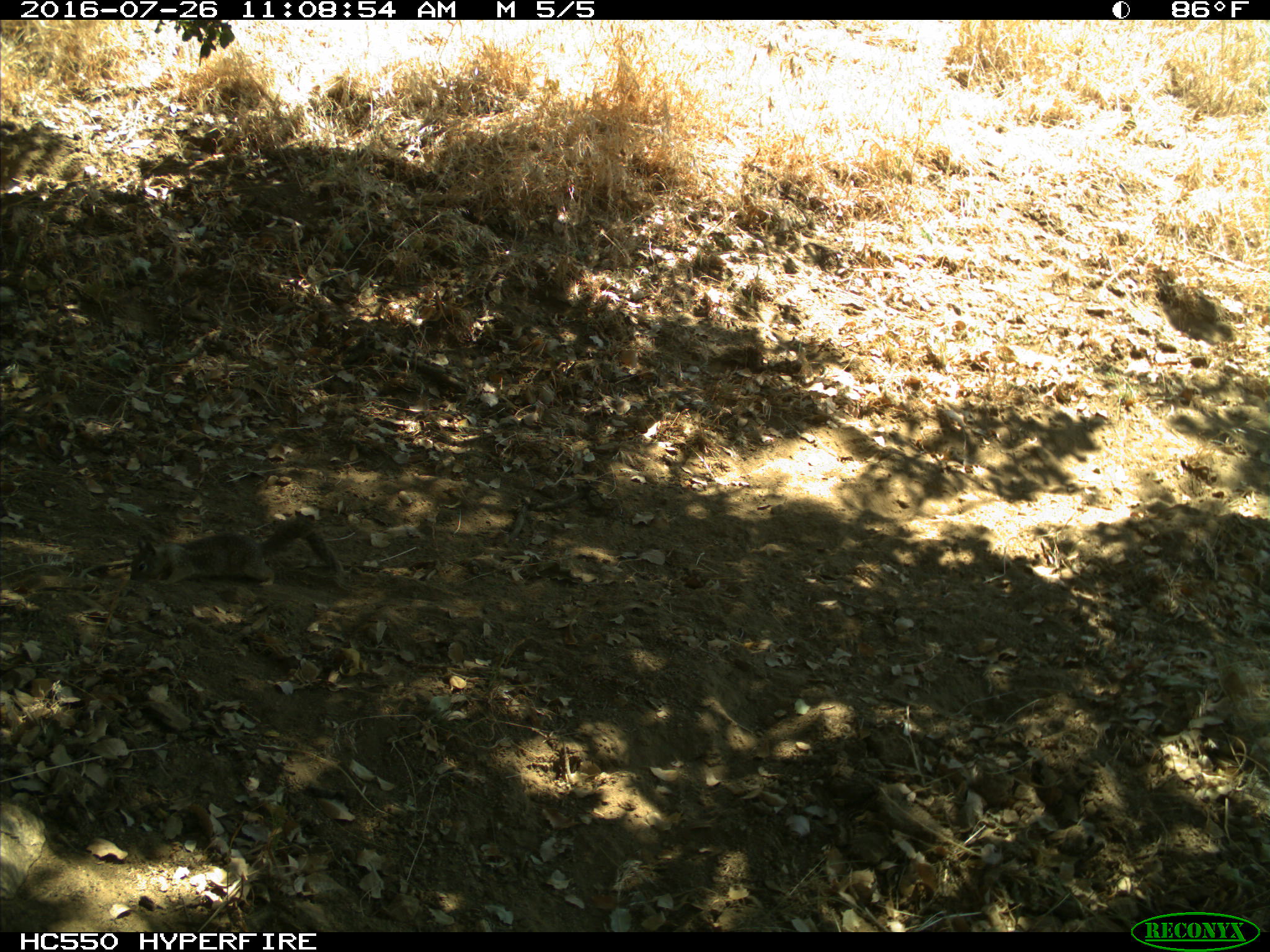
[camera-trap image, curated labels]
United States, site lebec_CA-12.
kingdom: Animalia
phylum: Chordata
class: Mammalia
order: Rodentia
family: Sciuridae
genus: Otospermophilus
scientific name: Otospermophilus beecheyi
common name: california ground squirrel